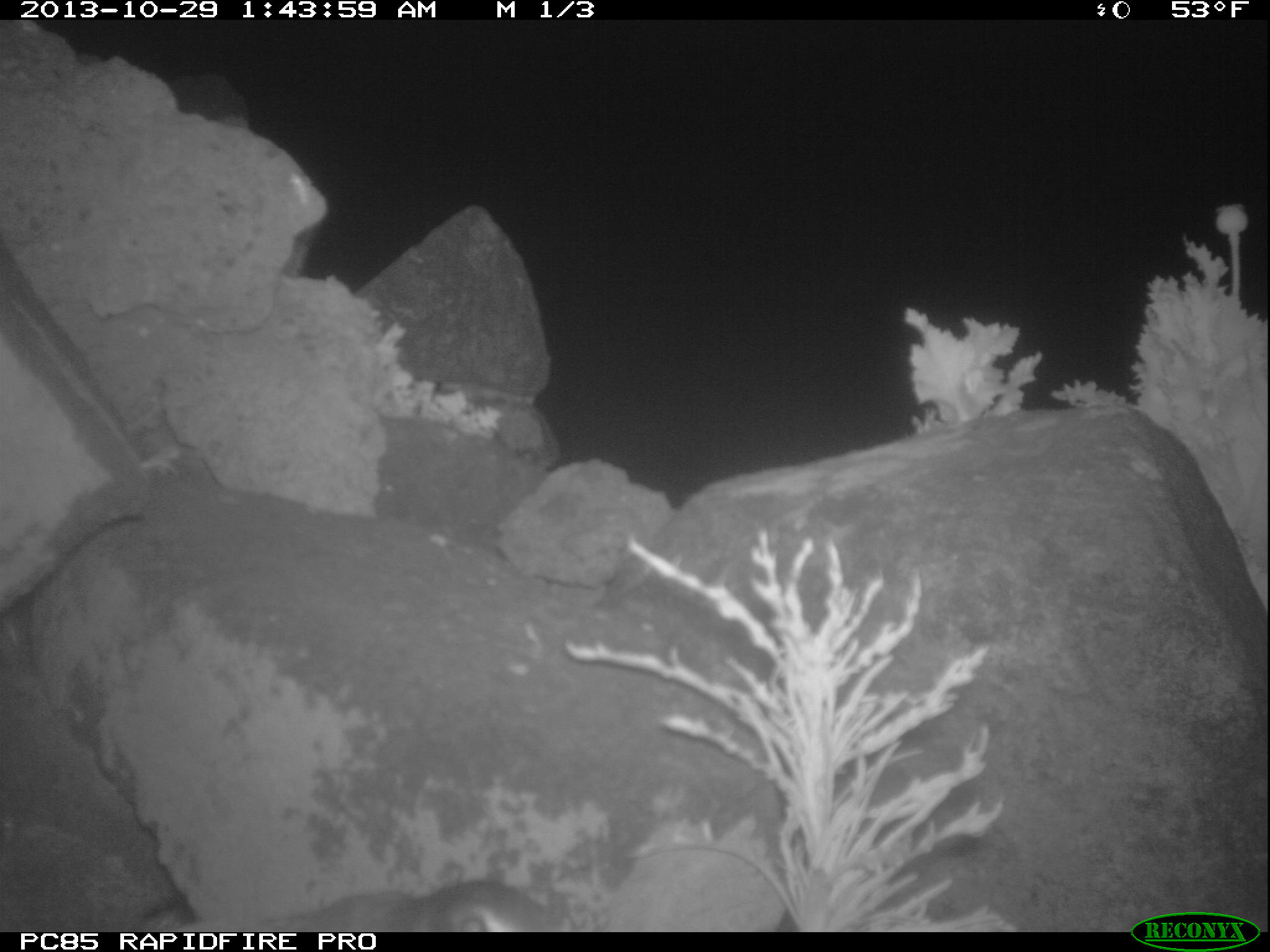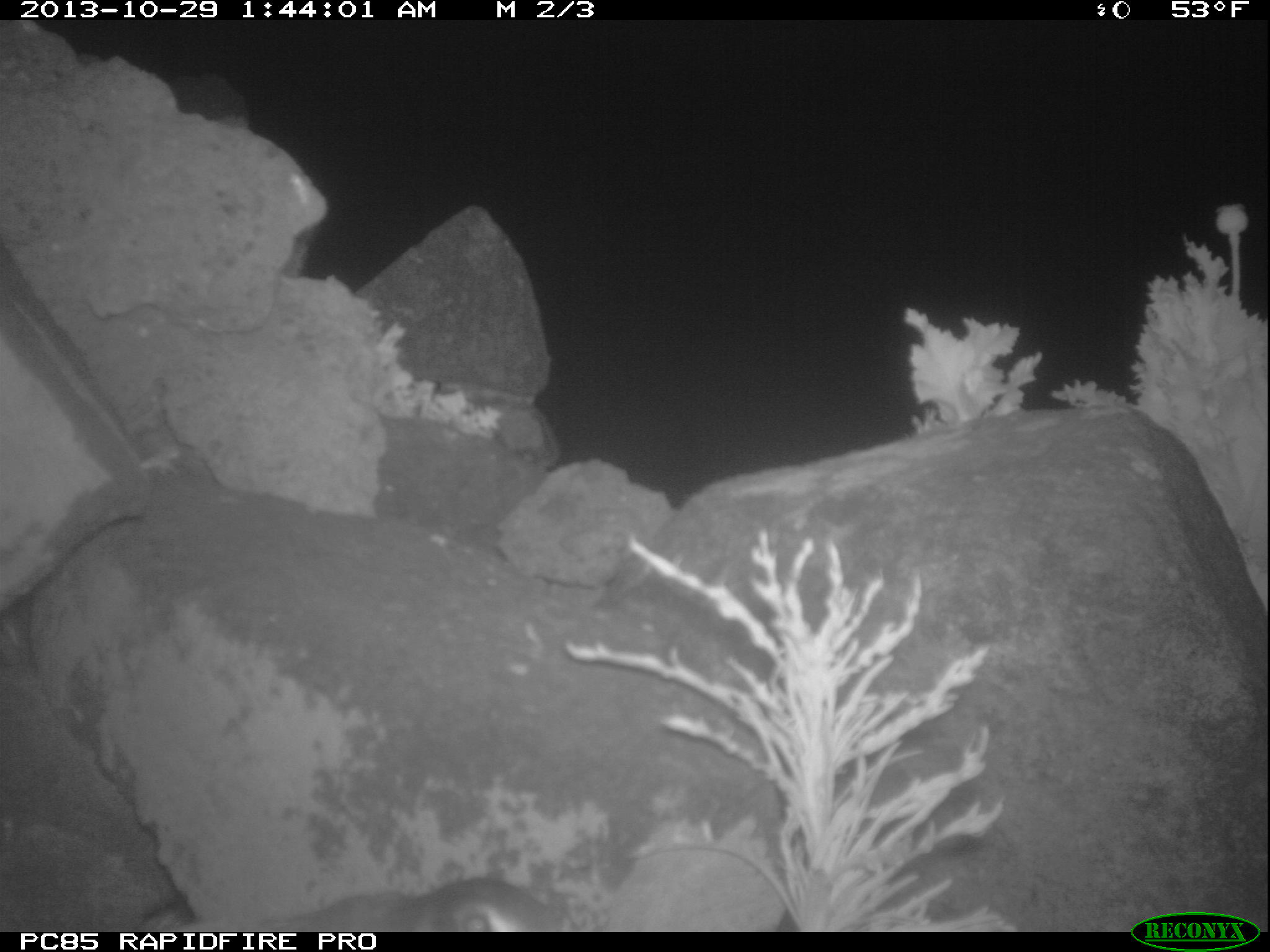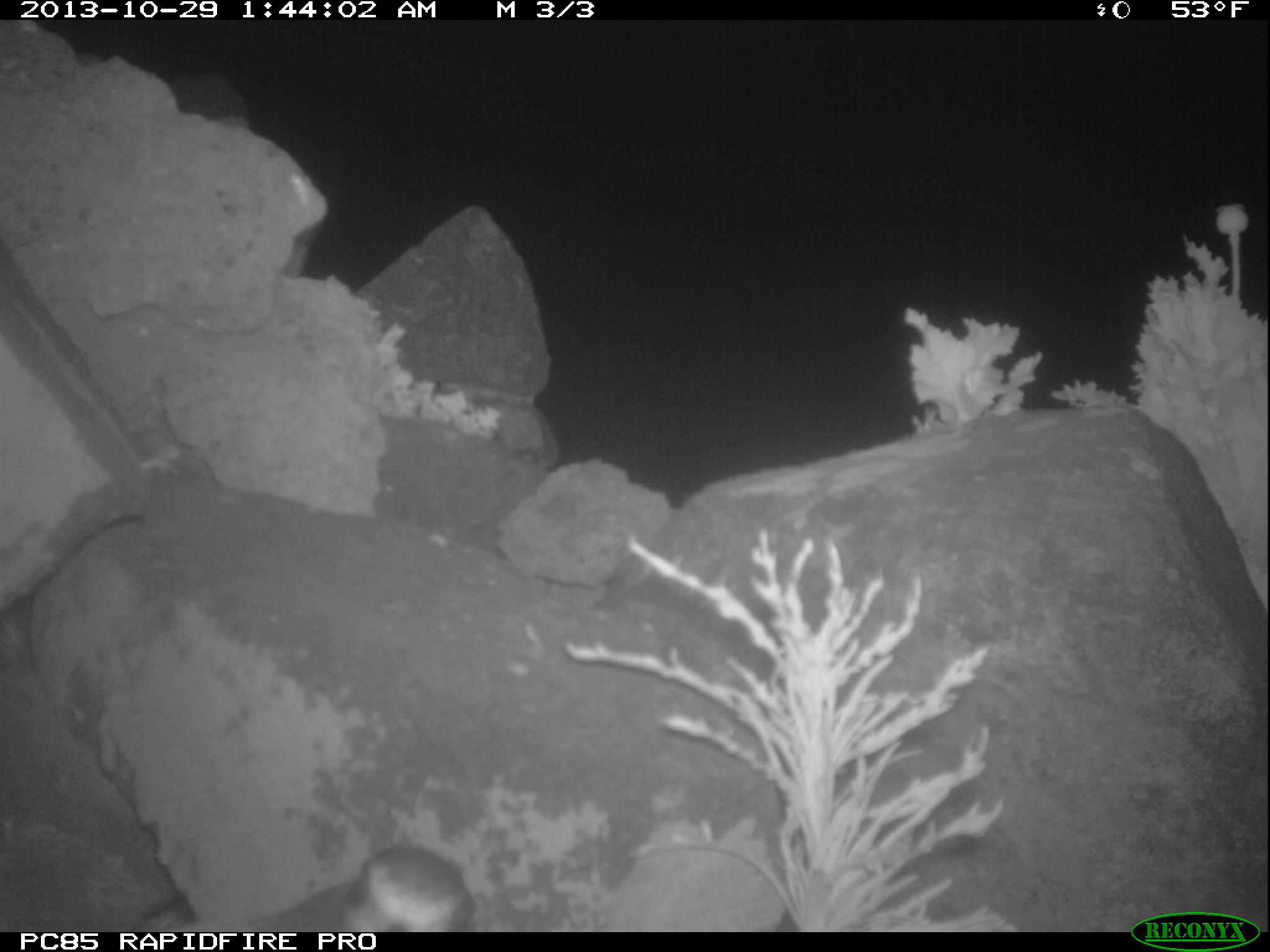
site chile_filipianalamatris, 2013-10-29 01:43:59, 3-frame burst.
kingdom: Animalia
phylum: Chordata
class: Aves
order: Procellariiformes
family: Procellariidae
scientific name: Procellariidae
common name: petrel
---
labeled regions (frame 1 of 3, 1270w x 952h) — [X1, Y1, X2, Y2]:
petrel: [272, 879, 564, 931]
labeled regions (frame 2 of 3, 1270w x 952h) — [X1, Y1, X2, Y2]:
petrel: [280, 877, 570, 931]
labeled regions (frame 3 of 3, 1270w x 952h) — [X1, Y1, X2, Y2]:
petrel: [185, 844, 481, 932]